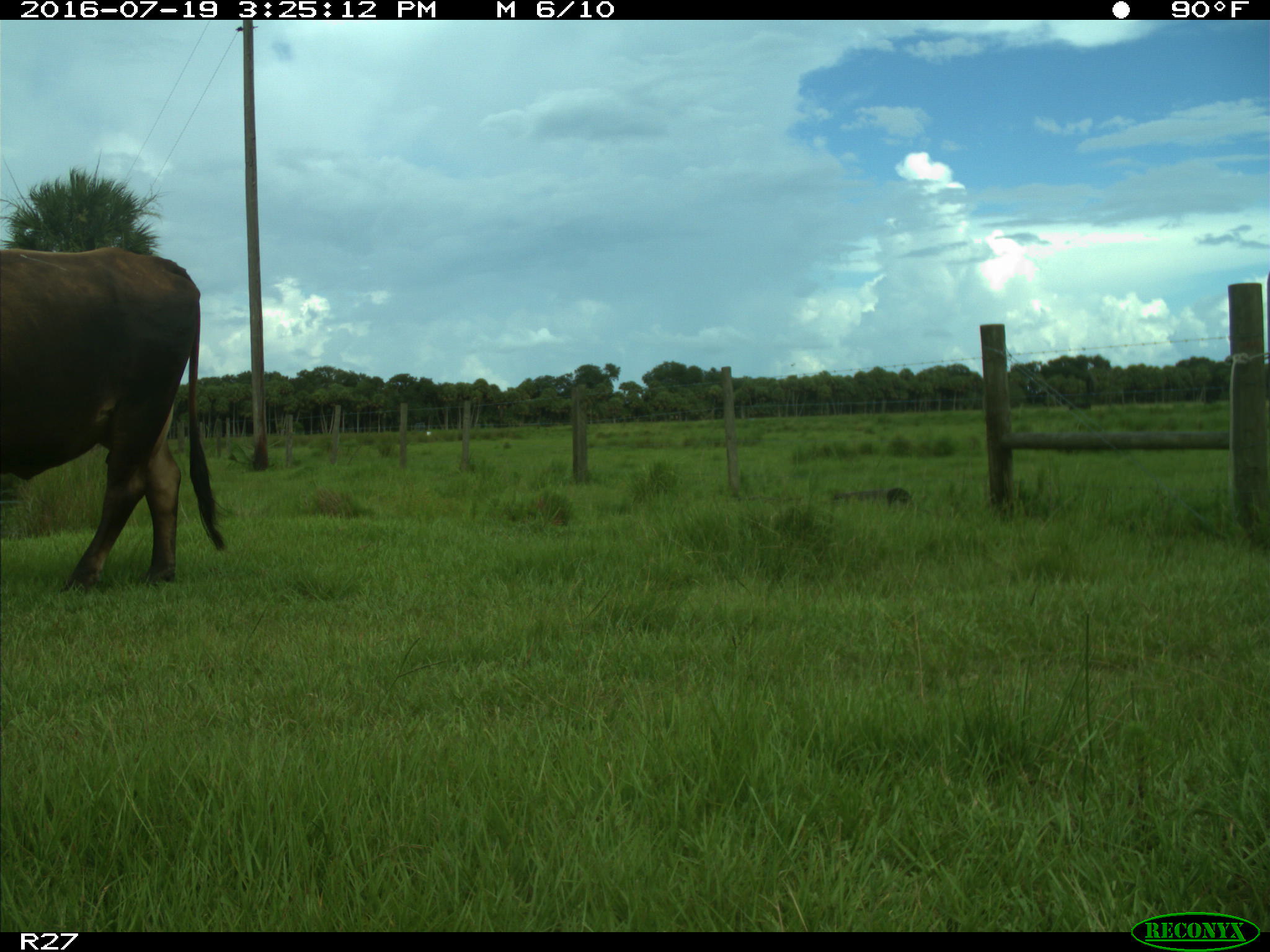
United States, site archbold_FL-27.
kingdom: Animalia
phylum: Chordata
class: Mammalia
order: Artiodactyla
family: Bovidae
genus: Bos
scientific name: Bos taurus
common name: domestic cow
Bos taurus (domestic cow).